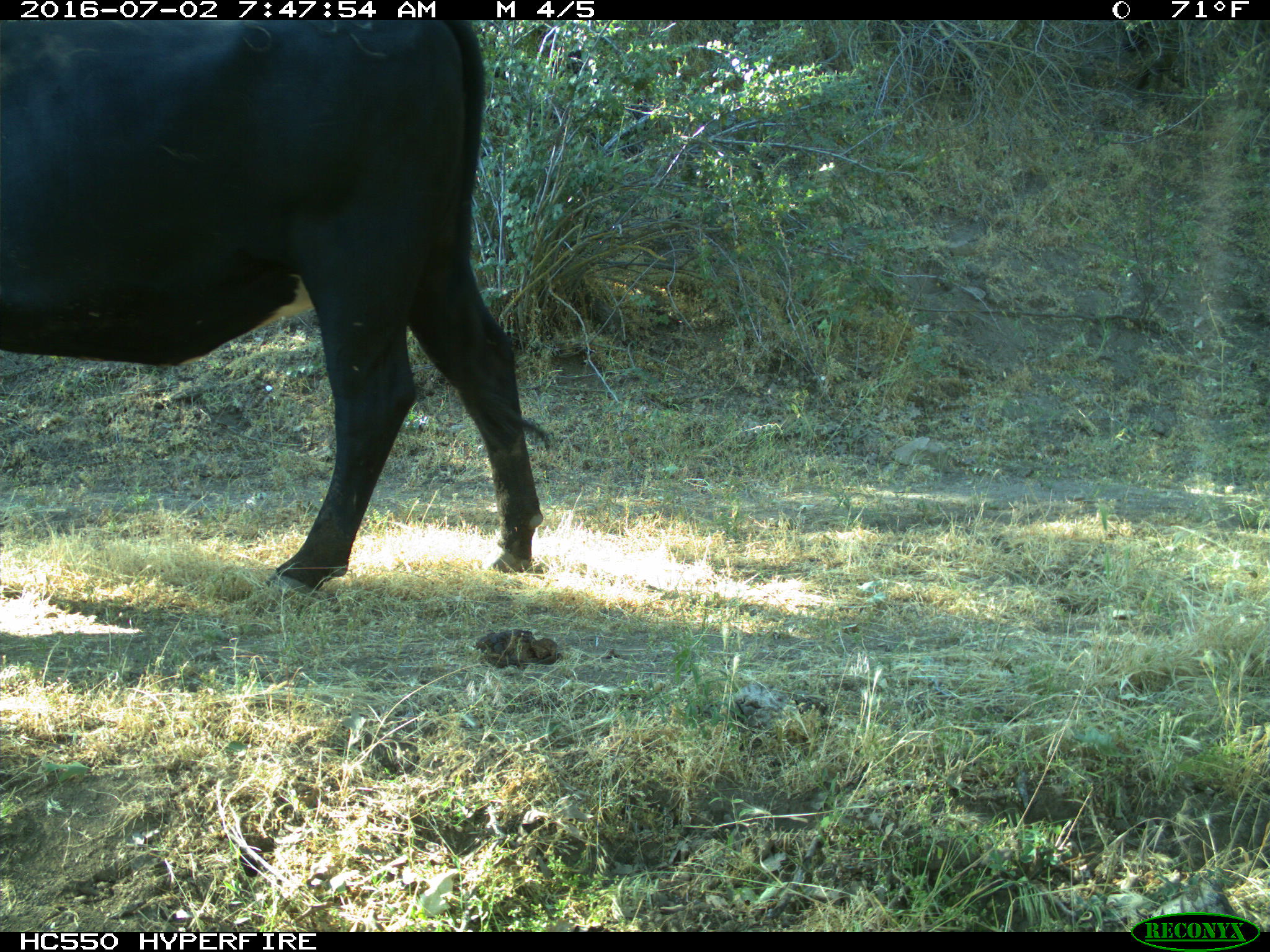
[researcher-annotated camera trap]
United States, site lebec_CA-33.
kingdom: Animalia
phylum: Chordata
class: Mammalia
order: Artiodactyla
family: Bovidae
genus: Bos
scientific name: Bos taurus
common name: domestic cow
Bos taurus (domestic cow).